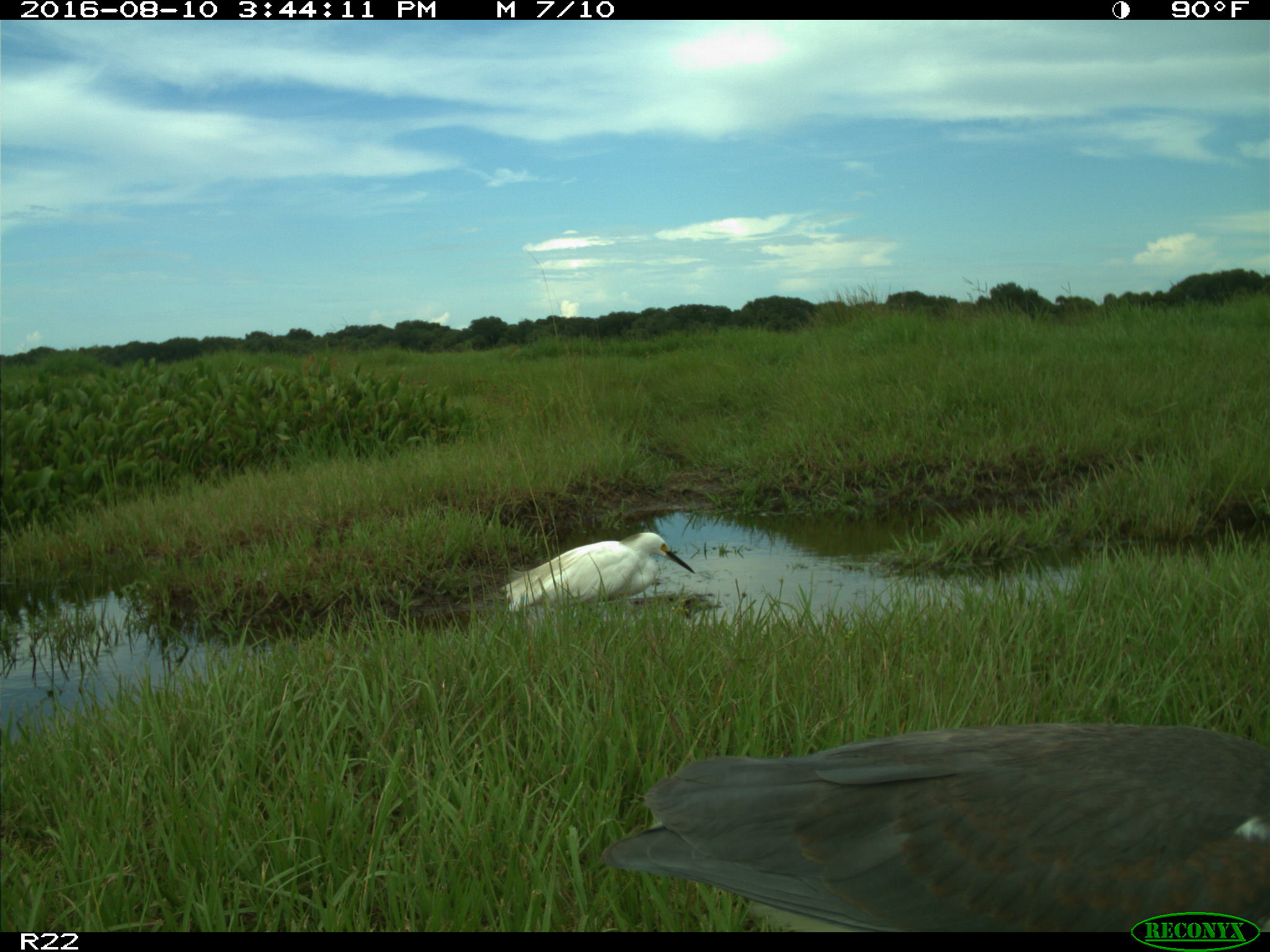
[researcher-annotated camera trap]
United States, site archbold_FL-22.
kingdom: Animalia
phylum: Chordata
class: Aves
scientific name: Aves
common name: birds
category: unidentified bird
Unidentified bird (birds) (Aves).